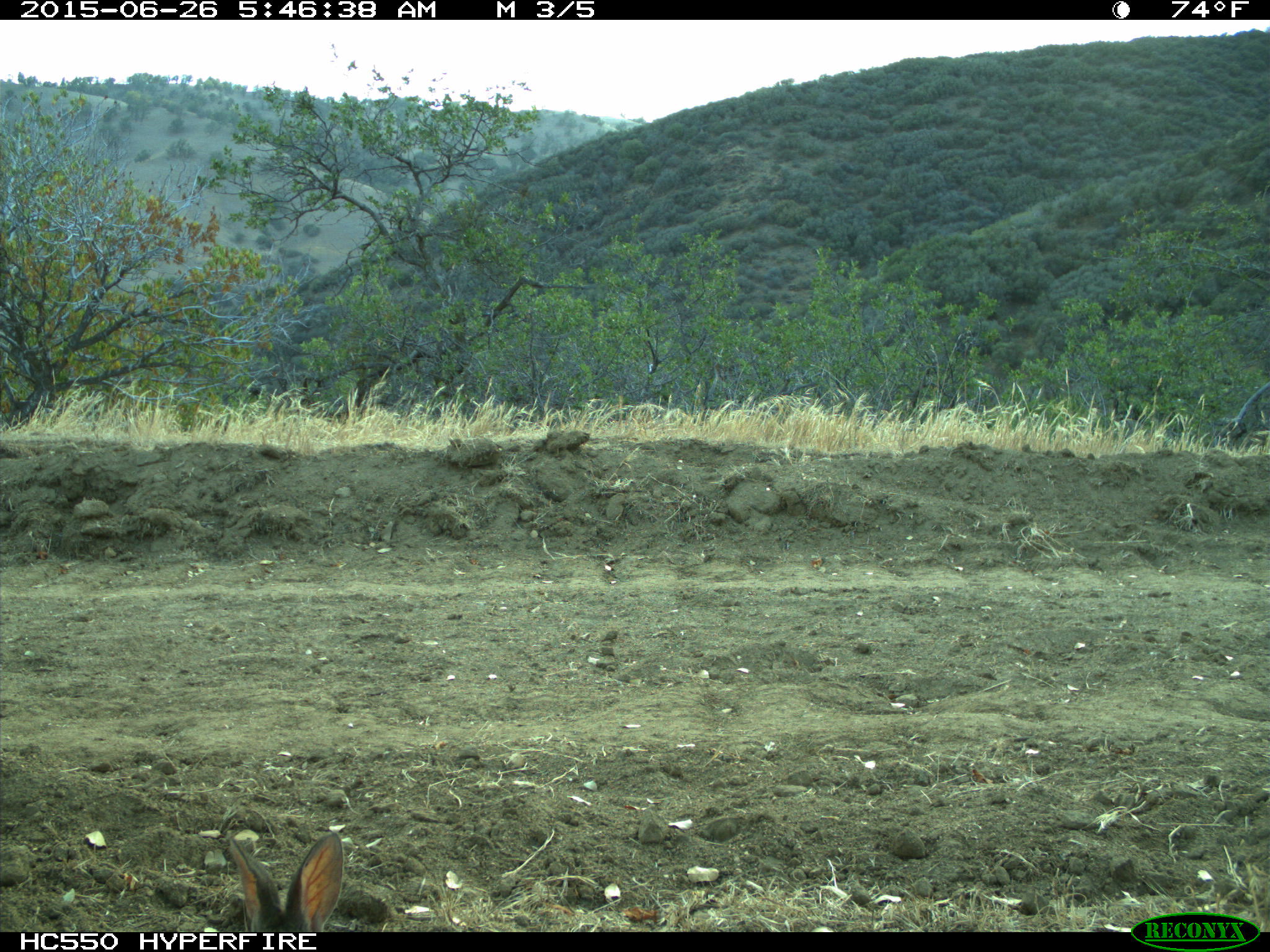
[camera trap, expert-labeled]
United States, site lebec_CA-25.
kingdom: Animalia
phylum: Chordata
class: Mammalia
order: Lagomorpha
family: Leporidae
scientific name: Leporidae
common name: rabbits and hares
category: unidentified rabbit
Unidentified rabbit (rabbits and hares) (Leporidae).